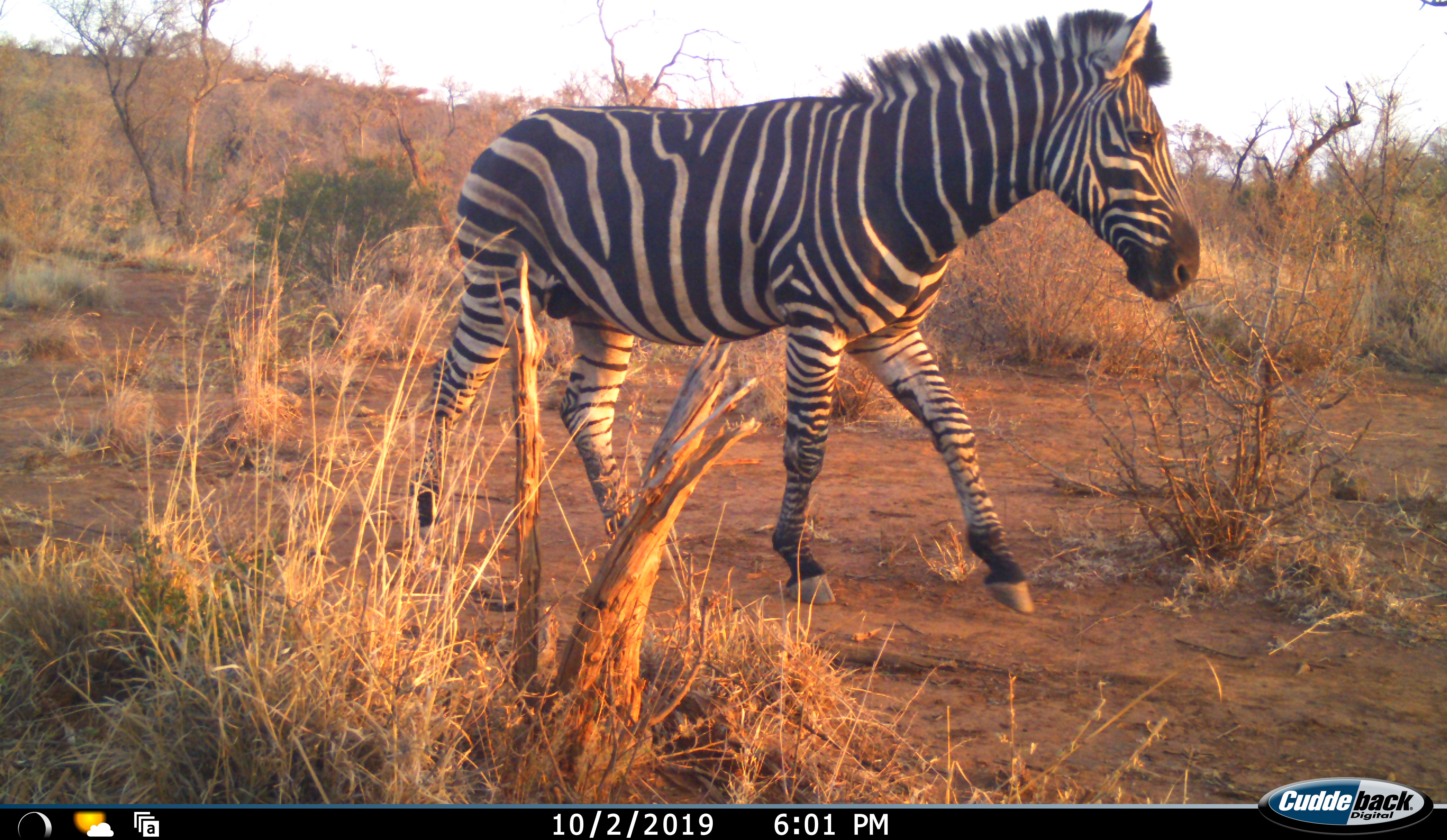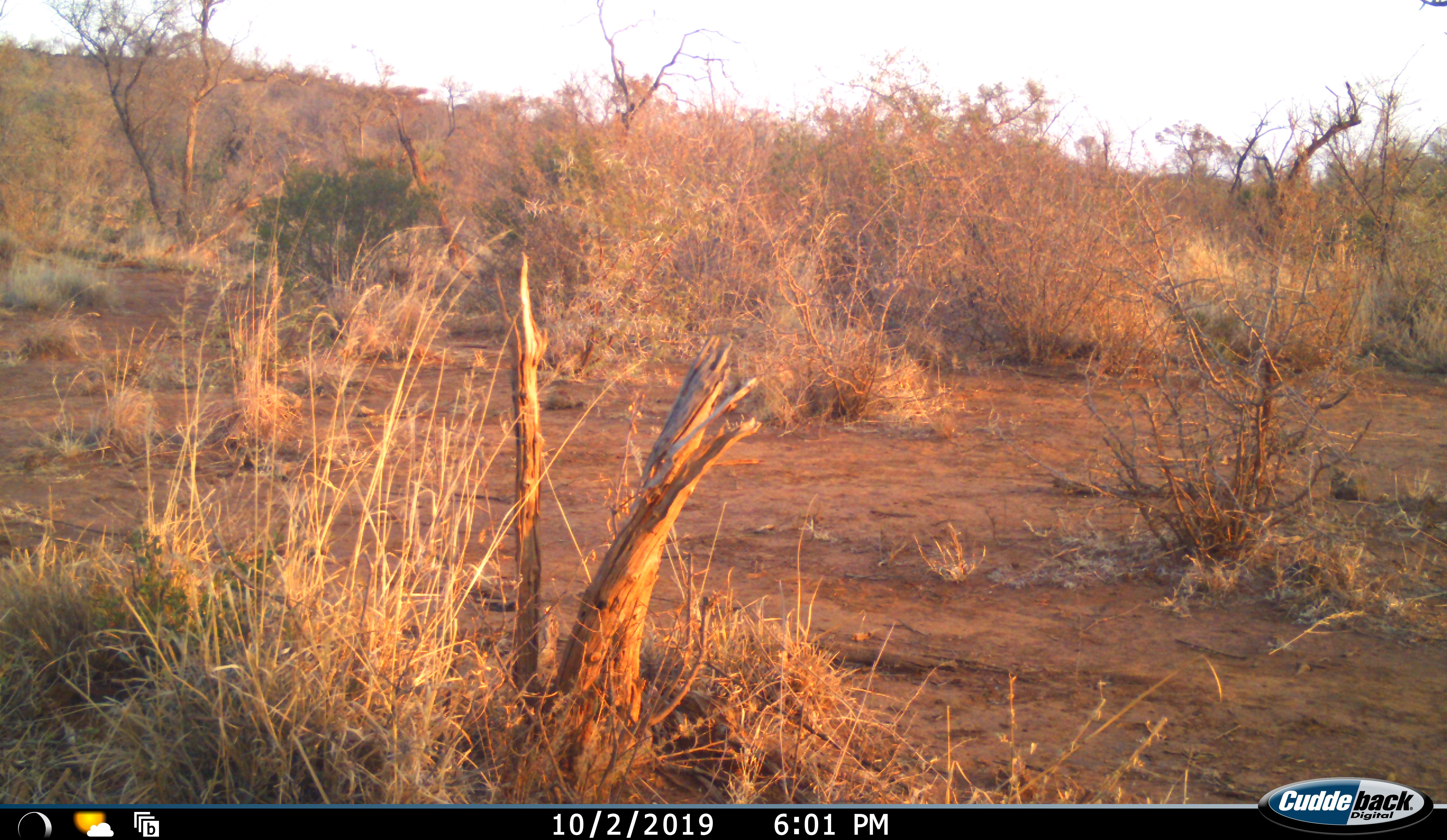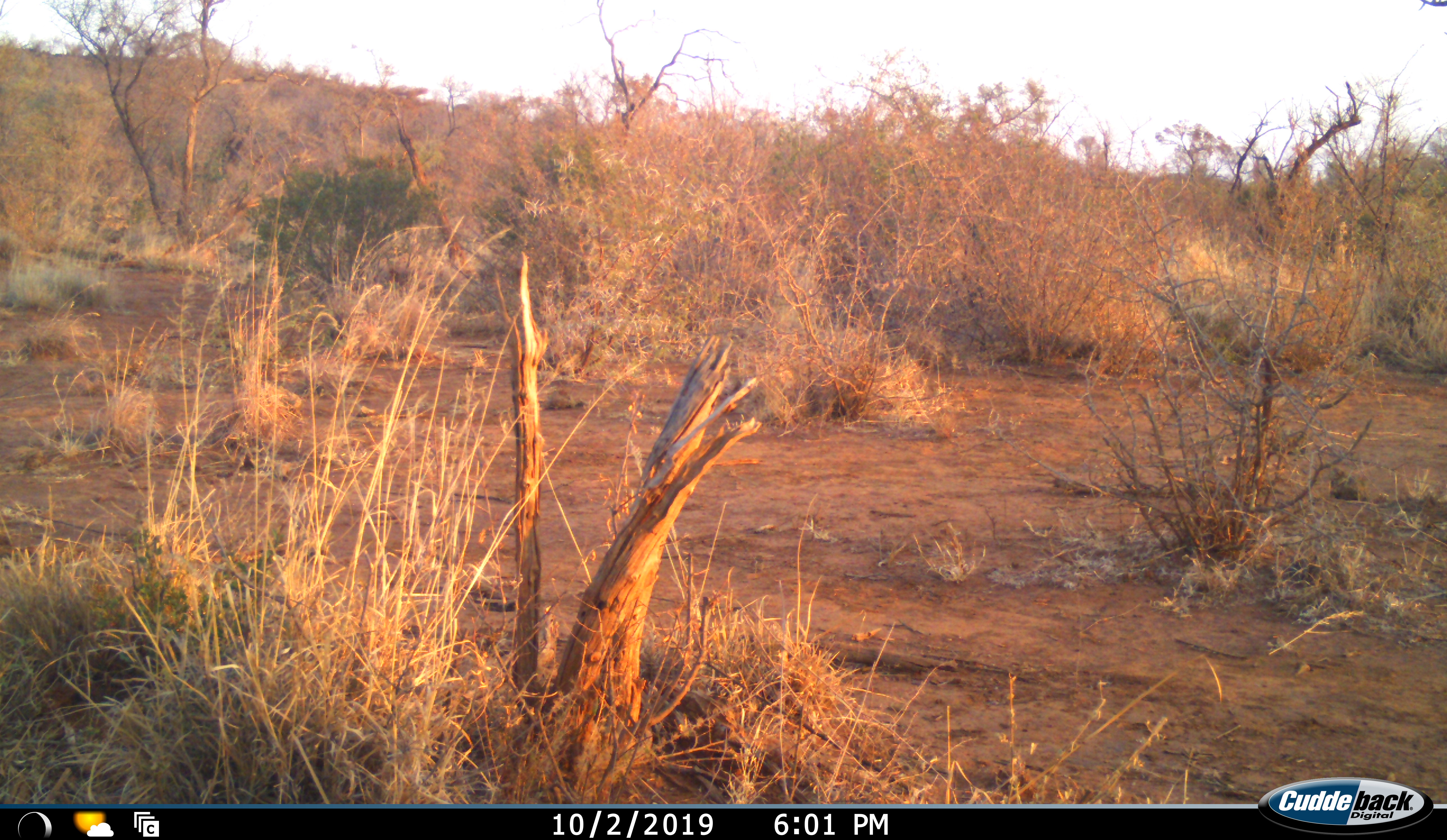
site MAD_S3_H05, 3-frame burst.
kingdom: Animalia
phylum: Chordata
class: Mammalia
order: Perissodactyla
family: Equidae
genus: Equus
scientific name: Equus quagga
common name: plains zebra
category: zebraplains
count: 1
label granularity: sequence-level